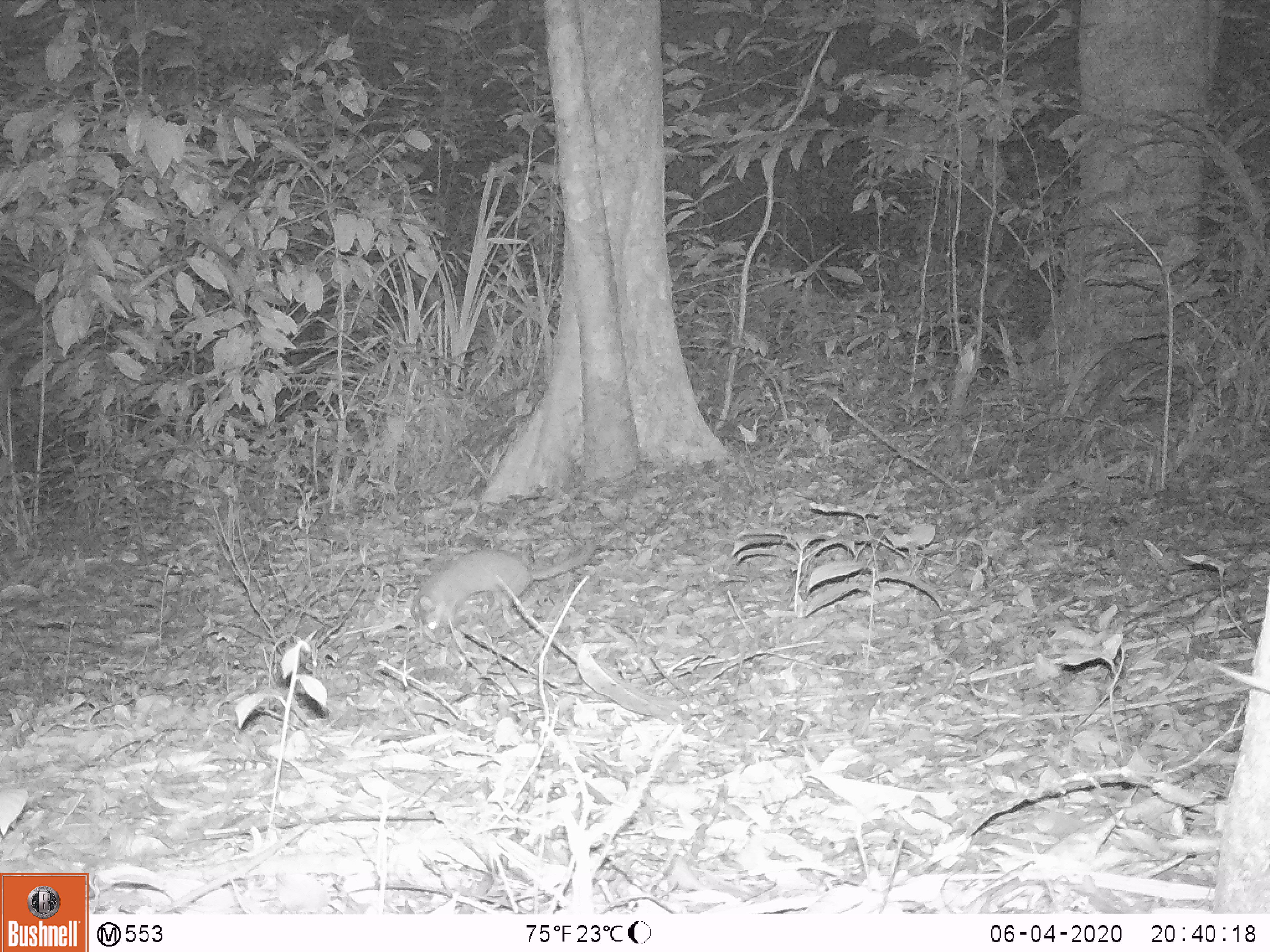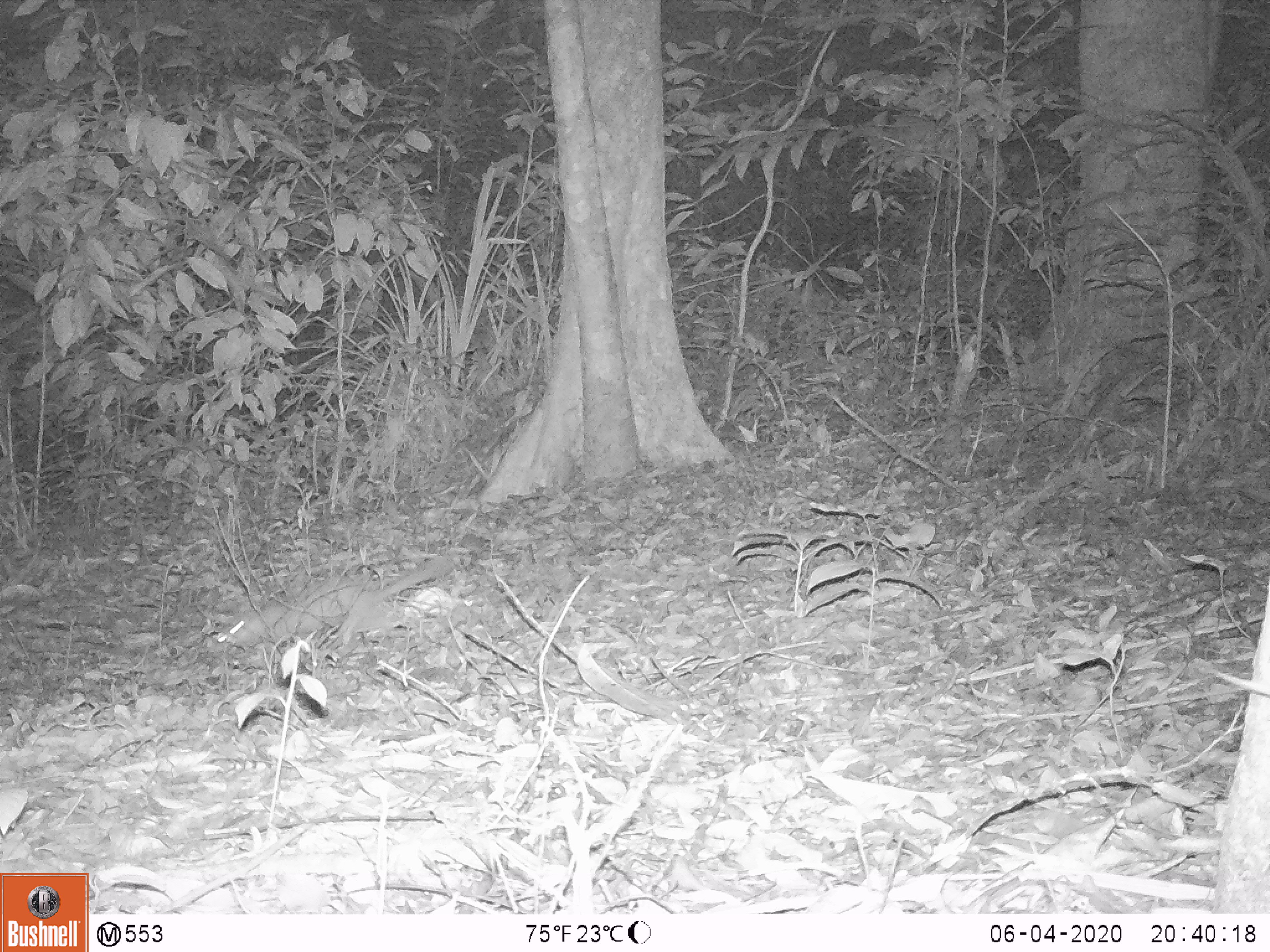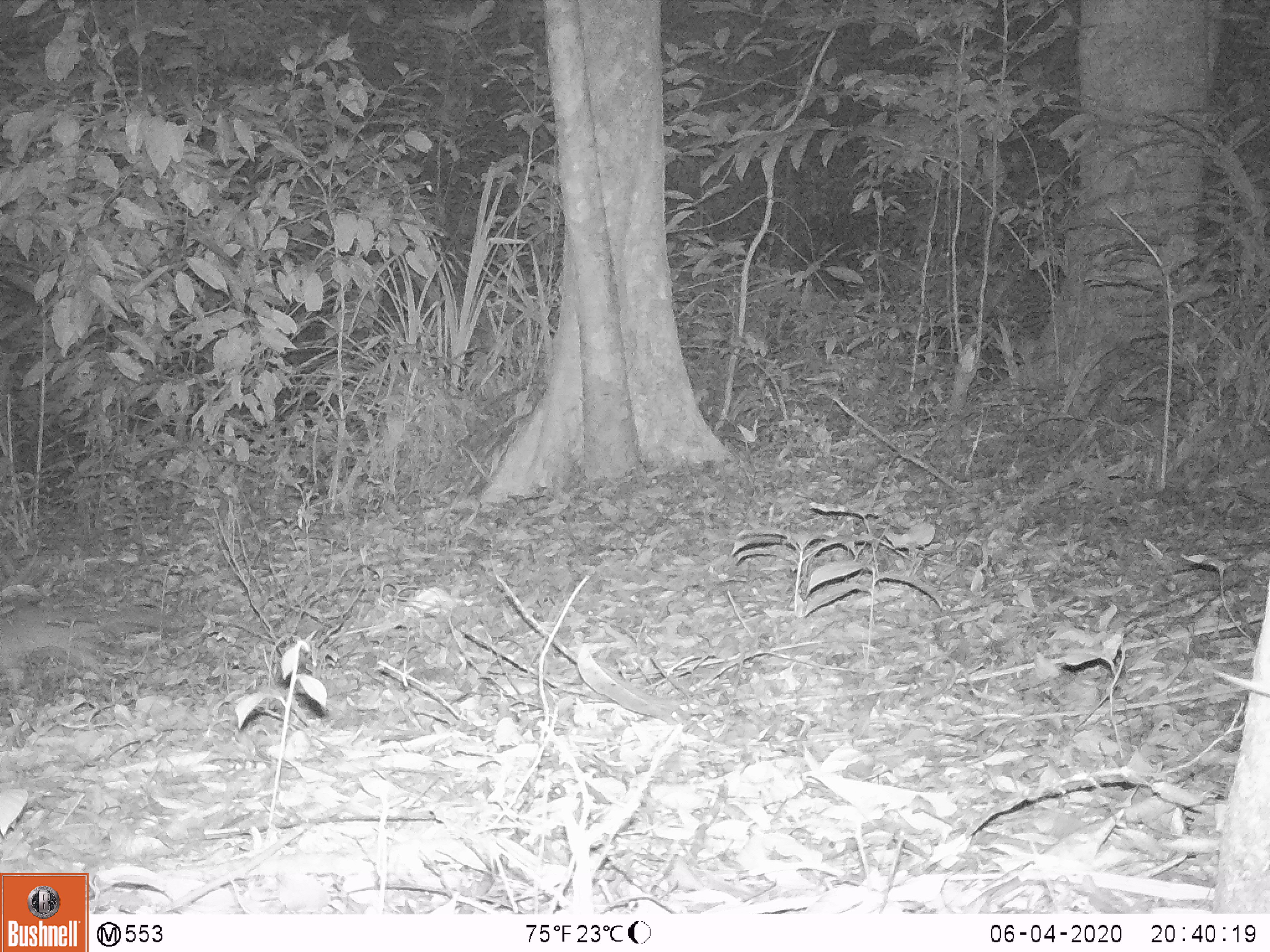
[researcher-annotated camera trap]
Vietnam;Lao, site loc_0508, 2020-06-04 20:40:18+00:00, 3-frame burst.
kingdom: Animalia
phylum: Chordata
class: Mammalia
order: Carnivora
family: Mustelidae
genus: Melogale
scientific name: Melogale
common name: ferret badger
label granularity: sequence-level